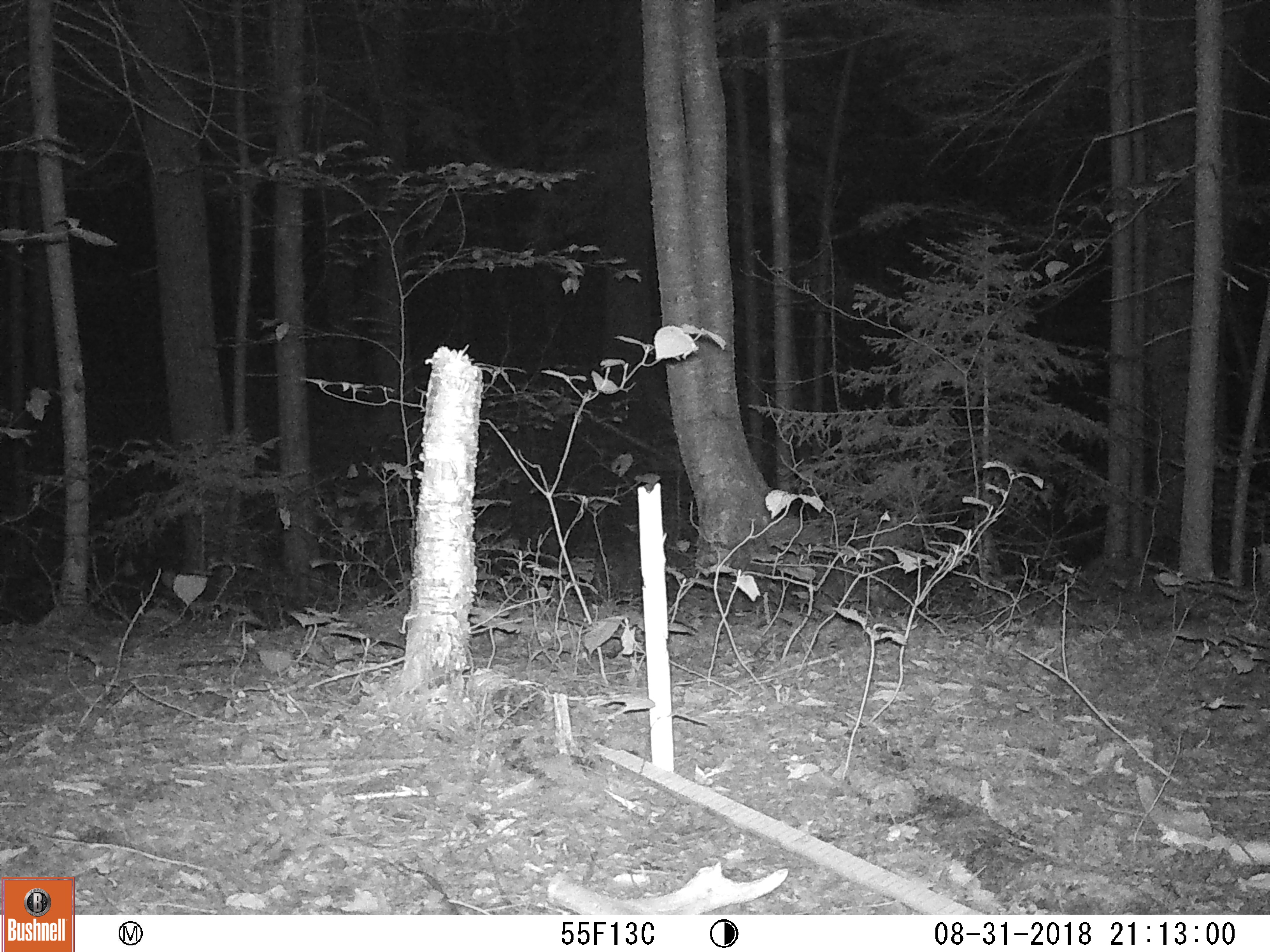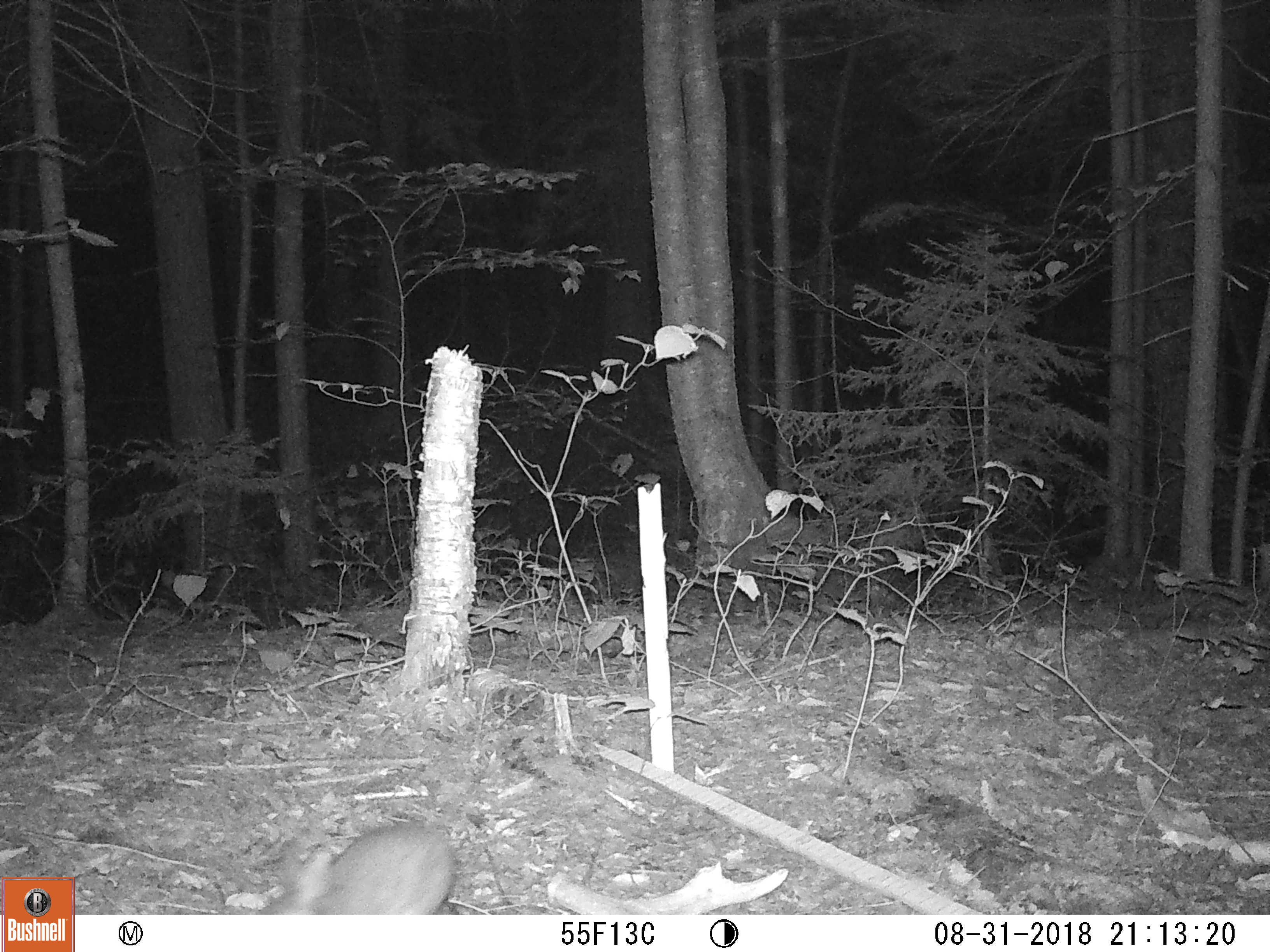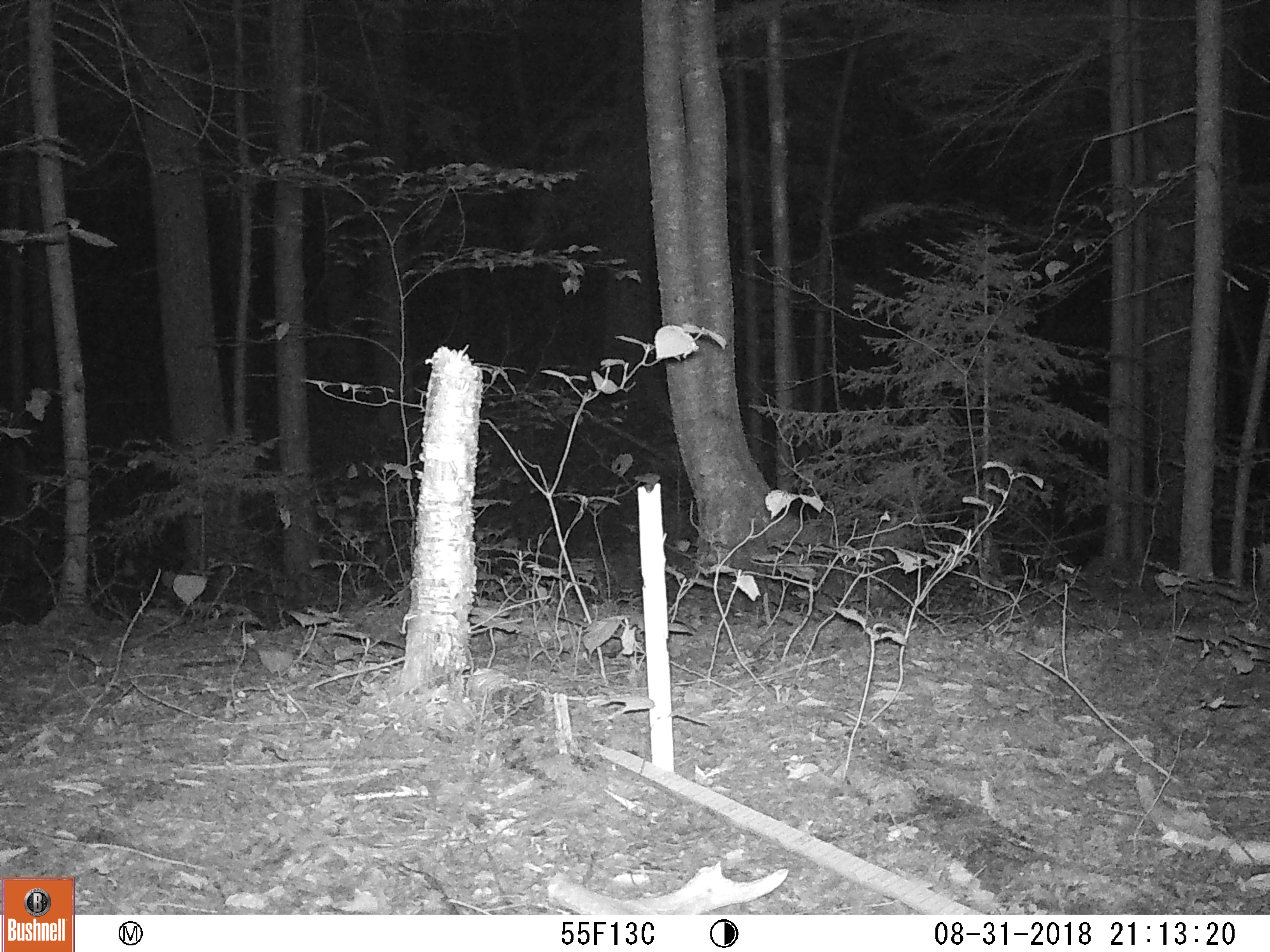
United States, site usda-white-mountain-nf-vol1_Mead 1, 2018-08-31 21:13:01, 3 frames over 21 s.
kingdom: Animalia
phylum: Chordata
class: Mammalia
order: Lagomorpha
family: Leporidae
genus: Lepus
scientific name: Lepus americanus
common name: snowshoe hare